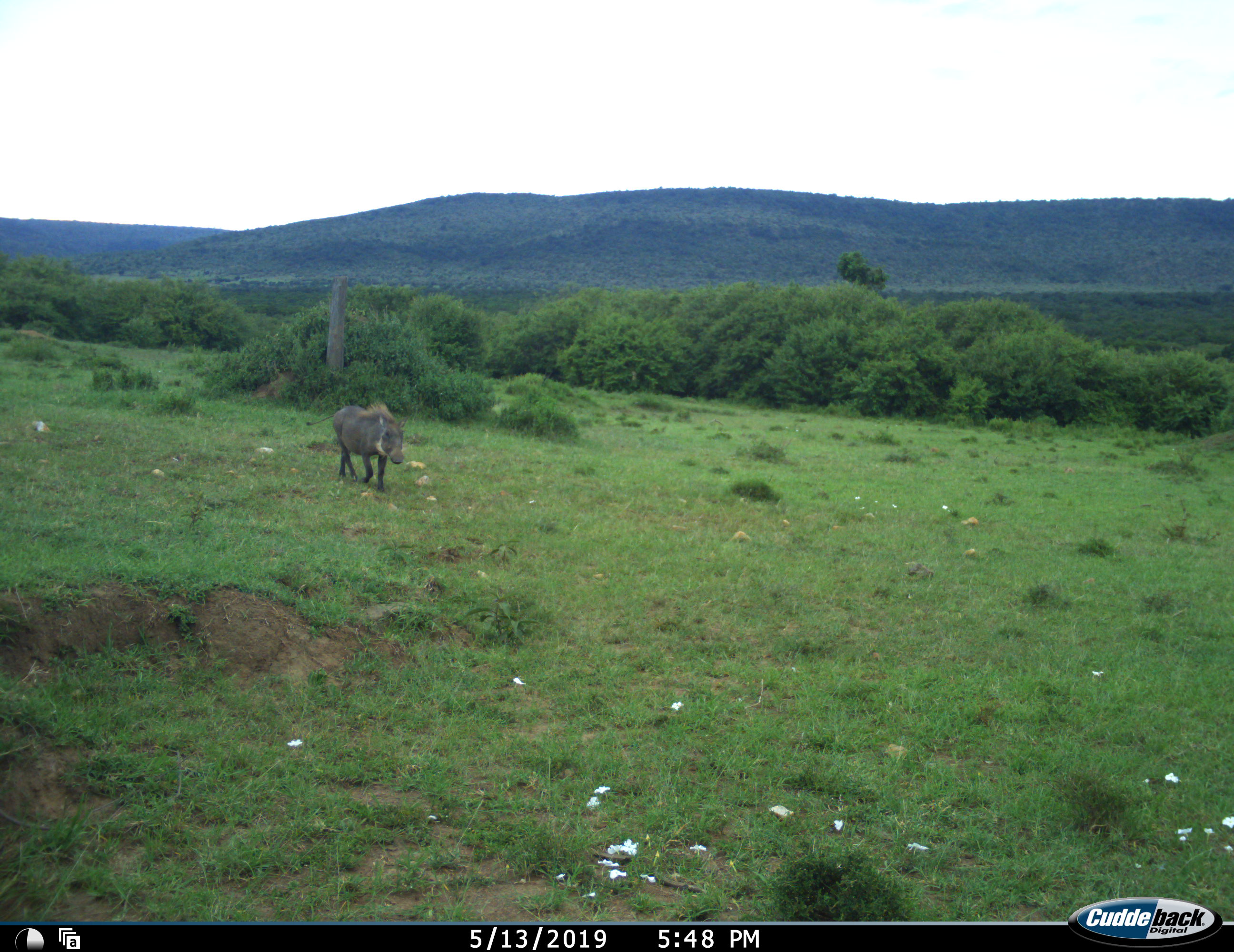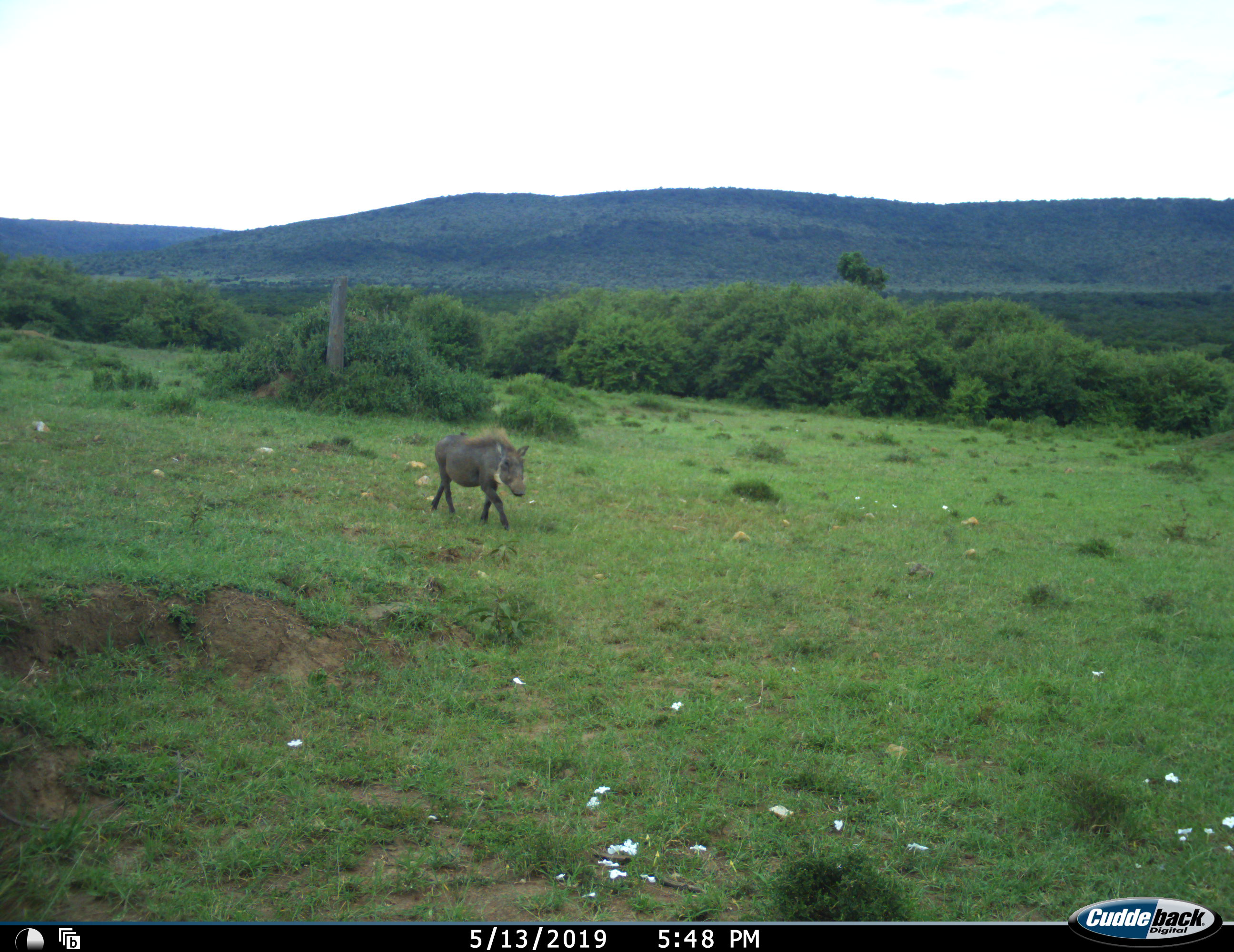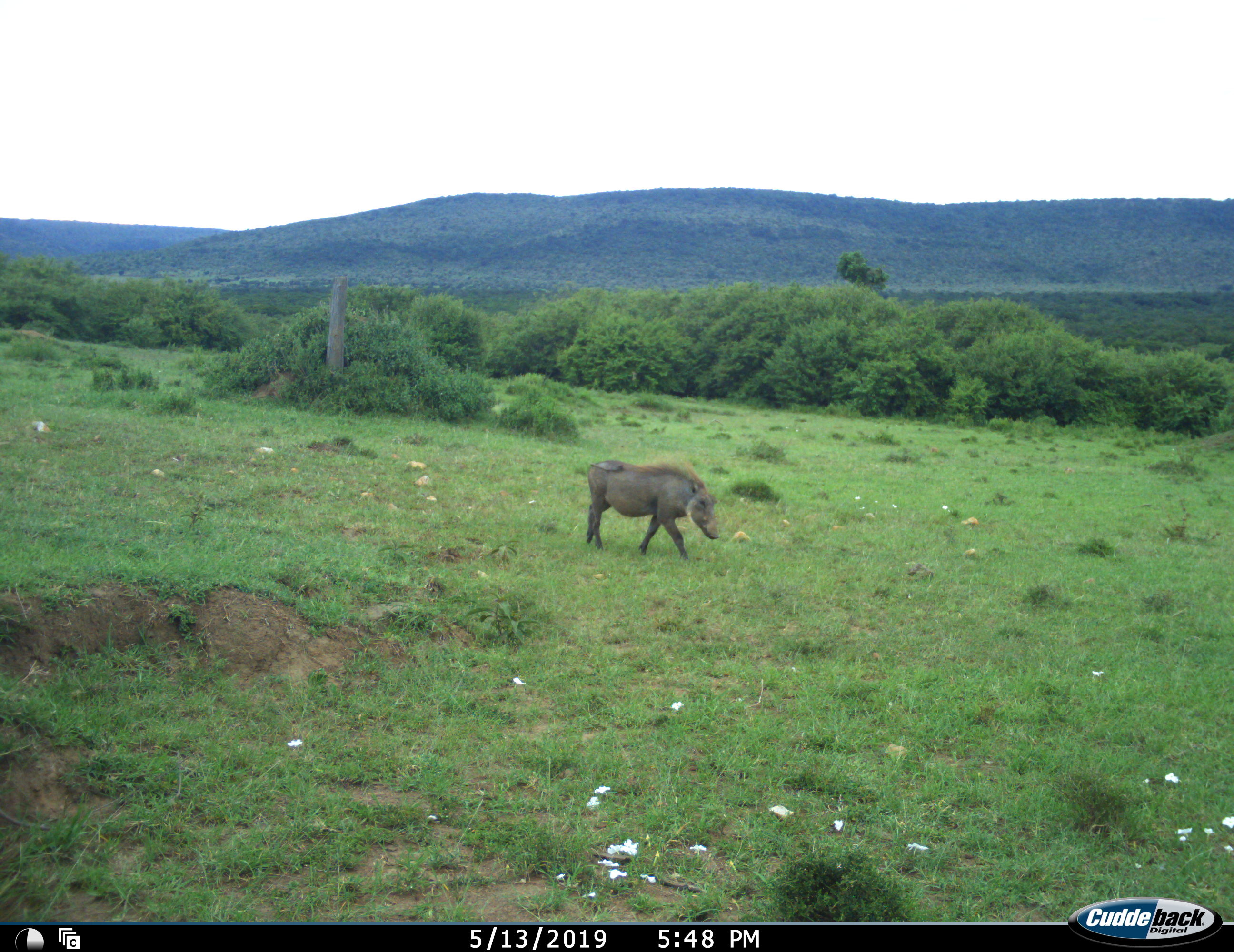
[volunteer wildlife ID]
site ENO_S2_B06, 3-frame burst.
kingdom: Animalia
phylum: Chordata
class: Mammalia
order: Artiodactyla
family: Suidae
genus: Phacochoerus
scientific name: Phacochoerus africanus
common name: warthog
Warthog (Phacochoerus africanus), count 1. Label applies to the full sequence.